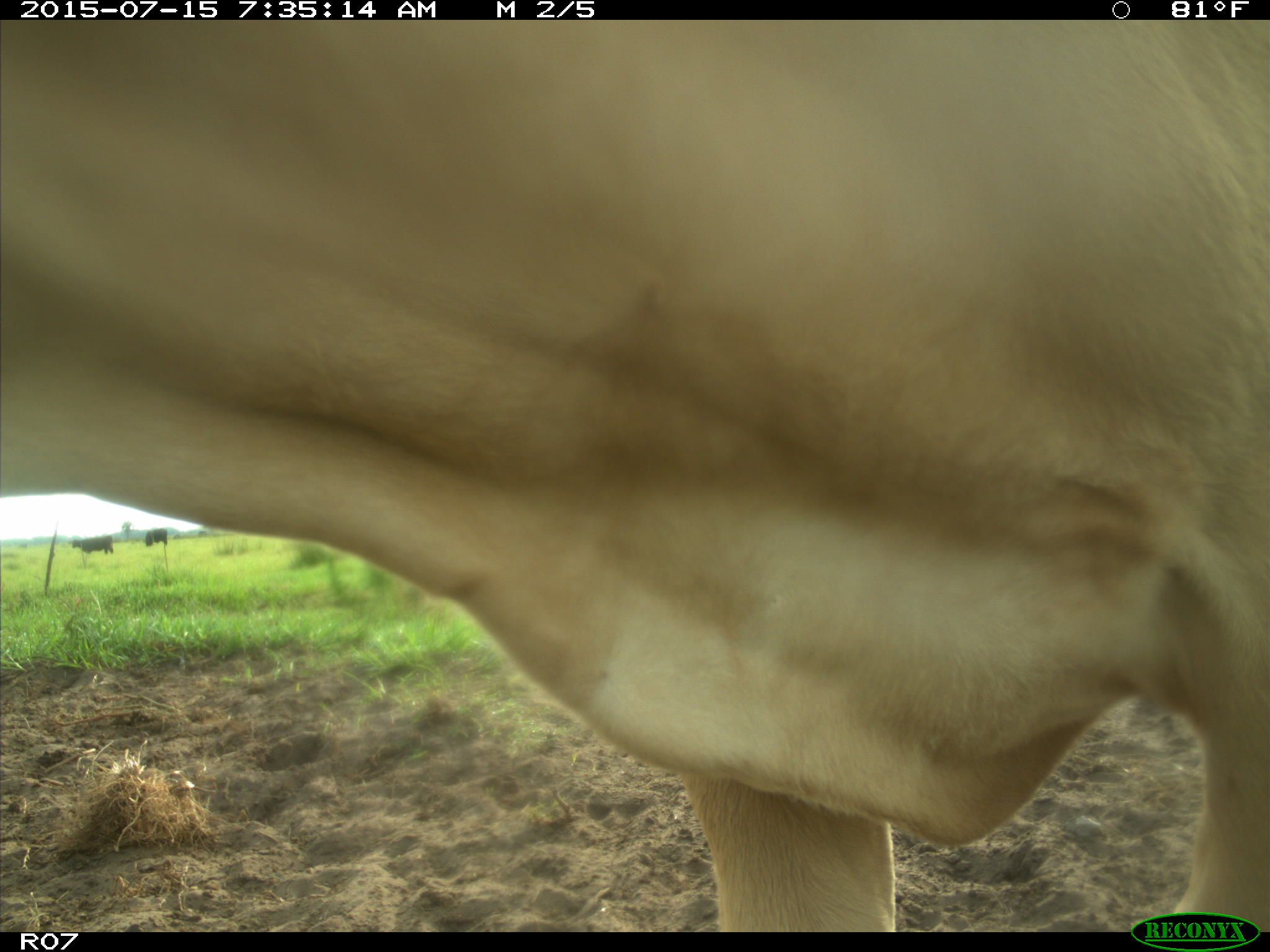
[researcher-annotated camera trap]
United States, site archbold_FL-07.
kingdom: Animalia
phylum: Chordata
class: Mammalia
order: Artiodactyla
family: Bovidae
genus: Bos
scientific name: Bos taurus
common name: domestic cow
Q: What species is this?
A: Bos taurus (domestic cow).